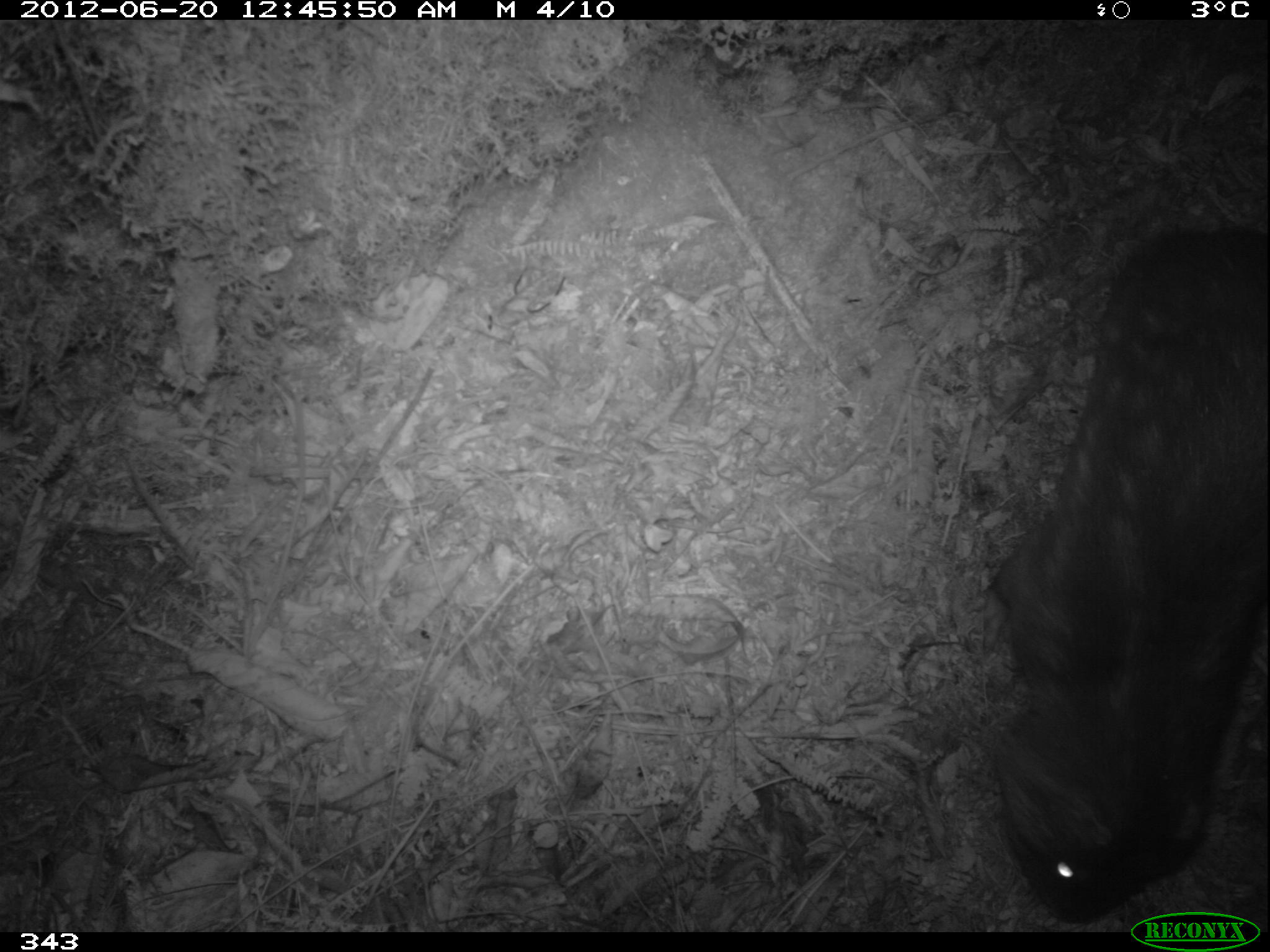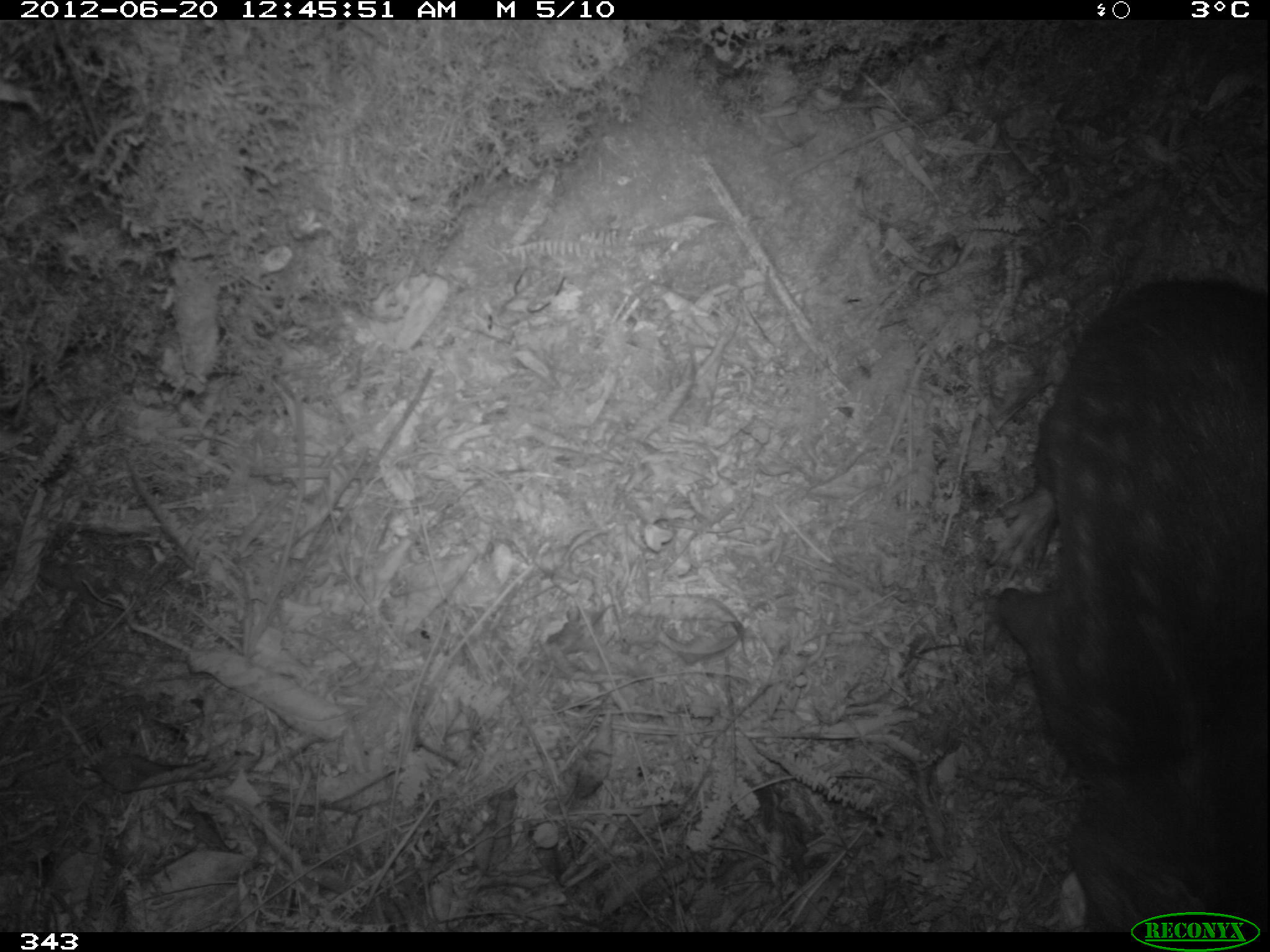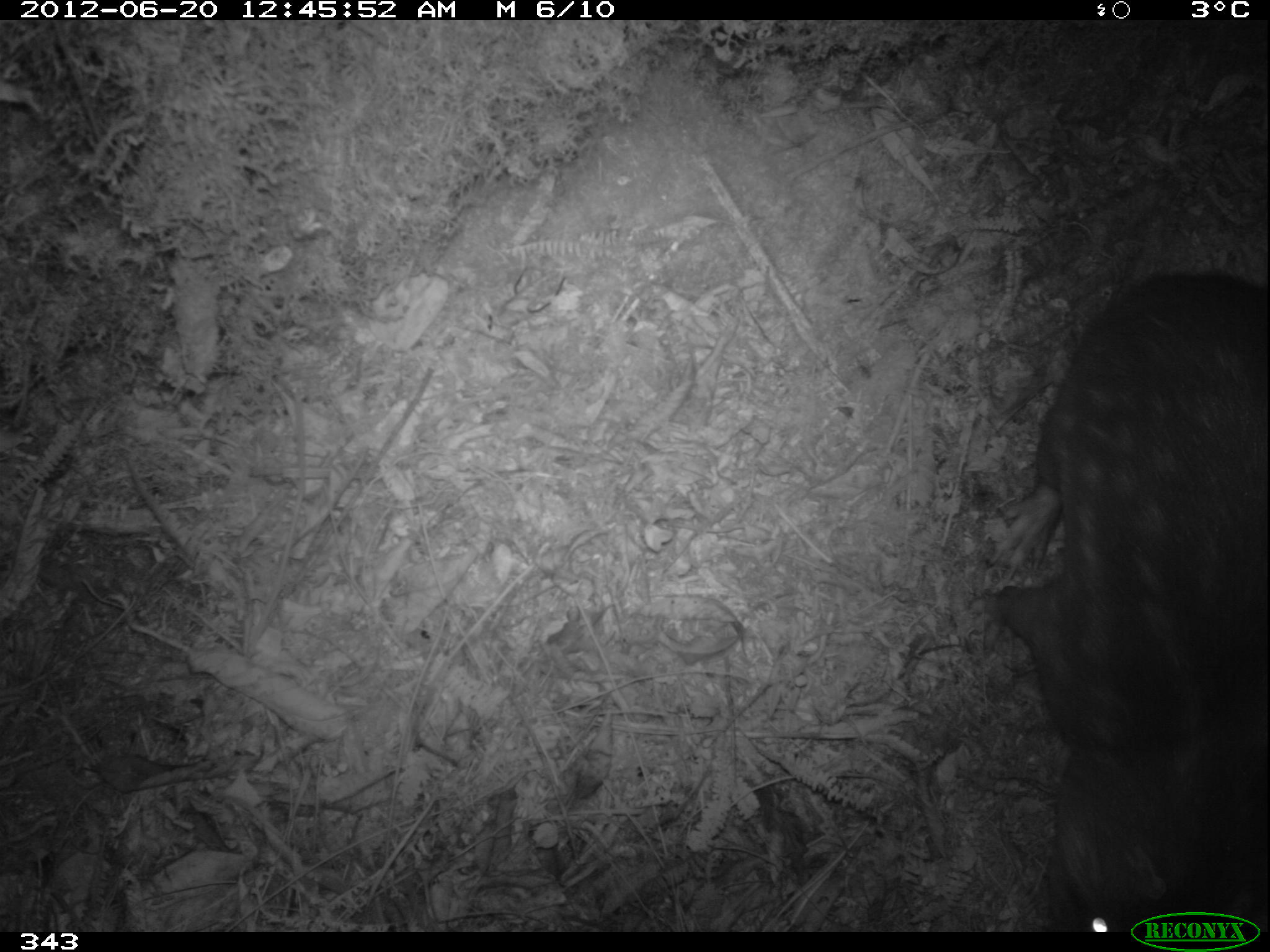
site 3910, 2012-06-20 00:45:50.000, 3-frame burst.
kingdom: Animalia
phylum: Chordata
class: Mammalia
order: Rodentia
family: Cuniculidae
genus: Cuniculus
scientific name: Cuniculus taczanowskii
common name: mountain paca